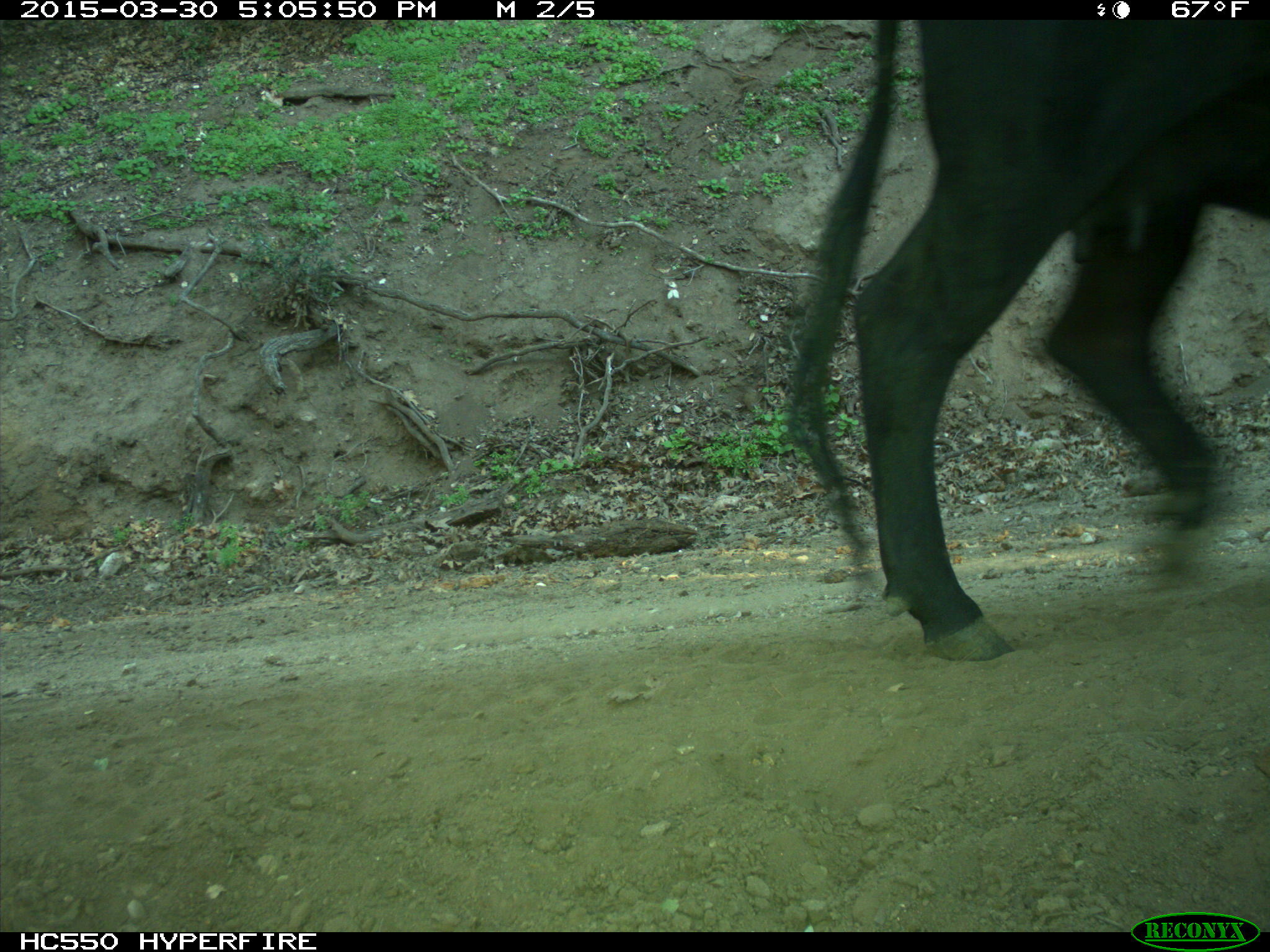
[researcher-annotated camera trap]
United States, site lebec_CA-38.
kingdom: Animalia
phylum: Chordata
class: Mammalia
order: Artiodactyla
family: Bovidae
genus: Bos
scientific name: Bos taurus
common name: domestic cow